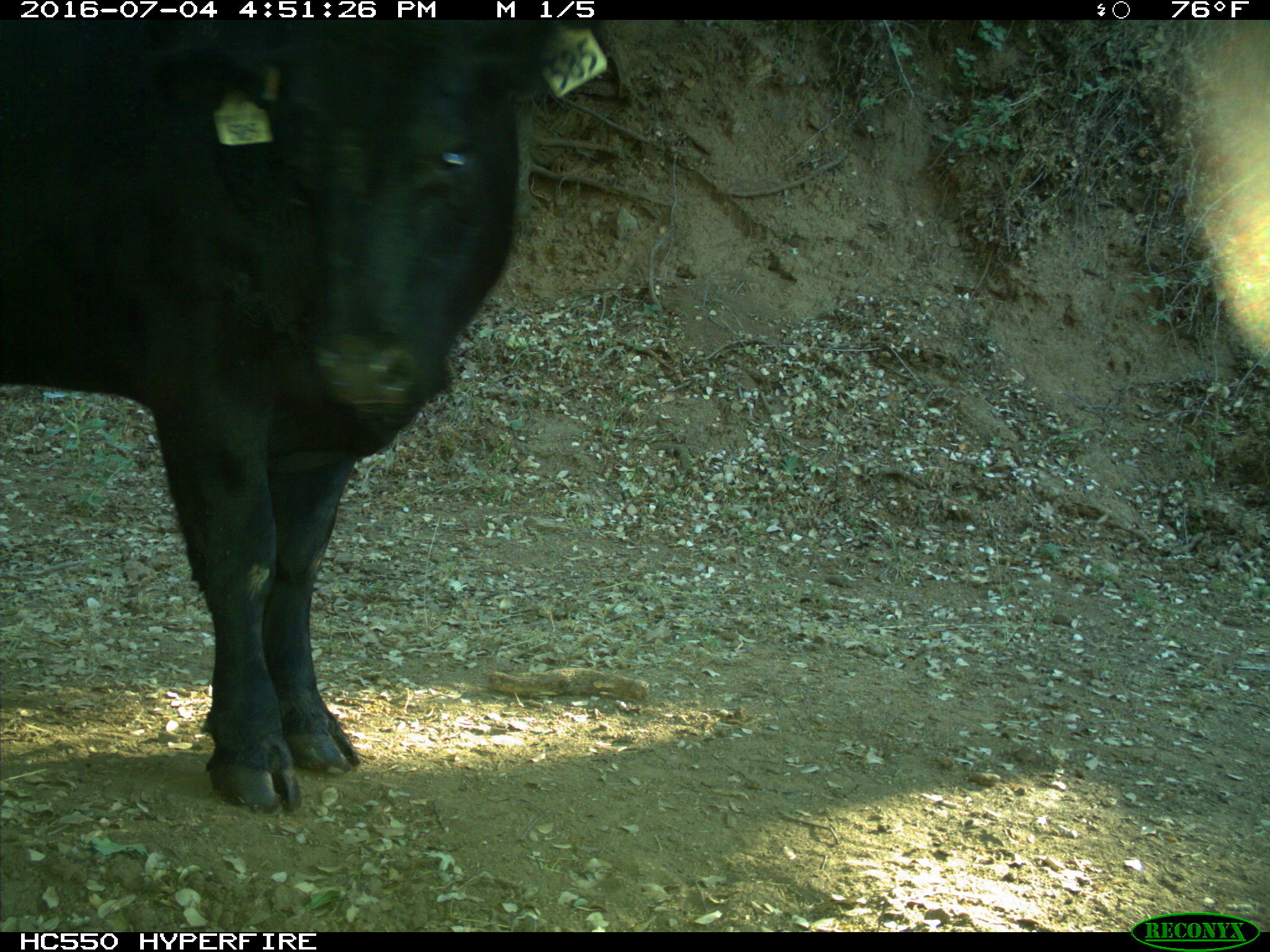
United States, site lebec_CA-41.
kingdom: Animalia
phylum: Chordata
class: Mammalia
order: Artiodactyla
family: Bovidae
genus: Bos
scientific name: Bos taurus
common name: domestic cow